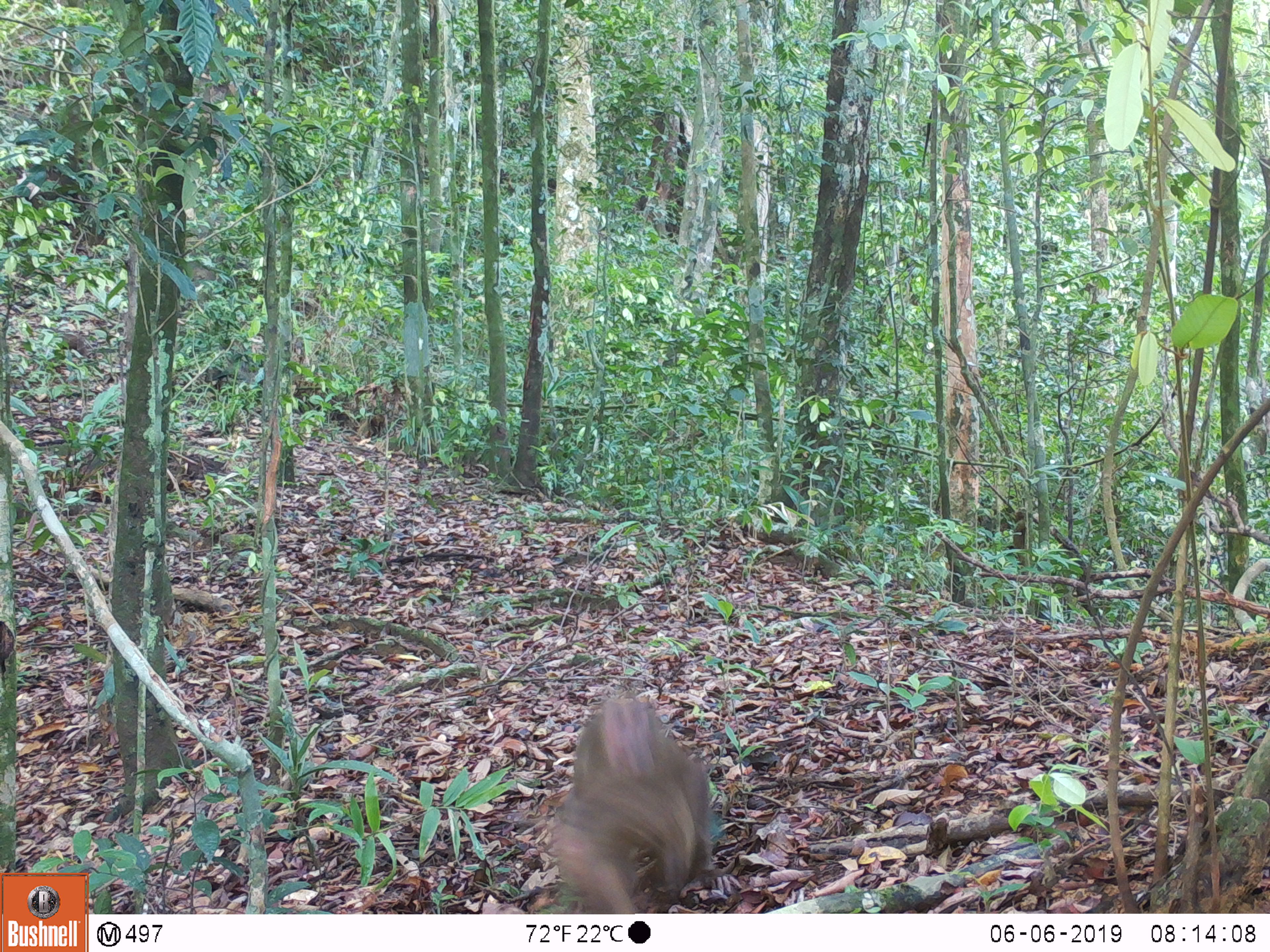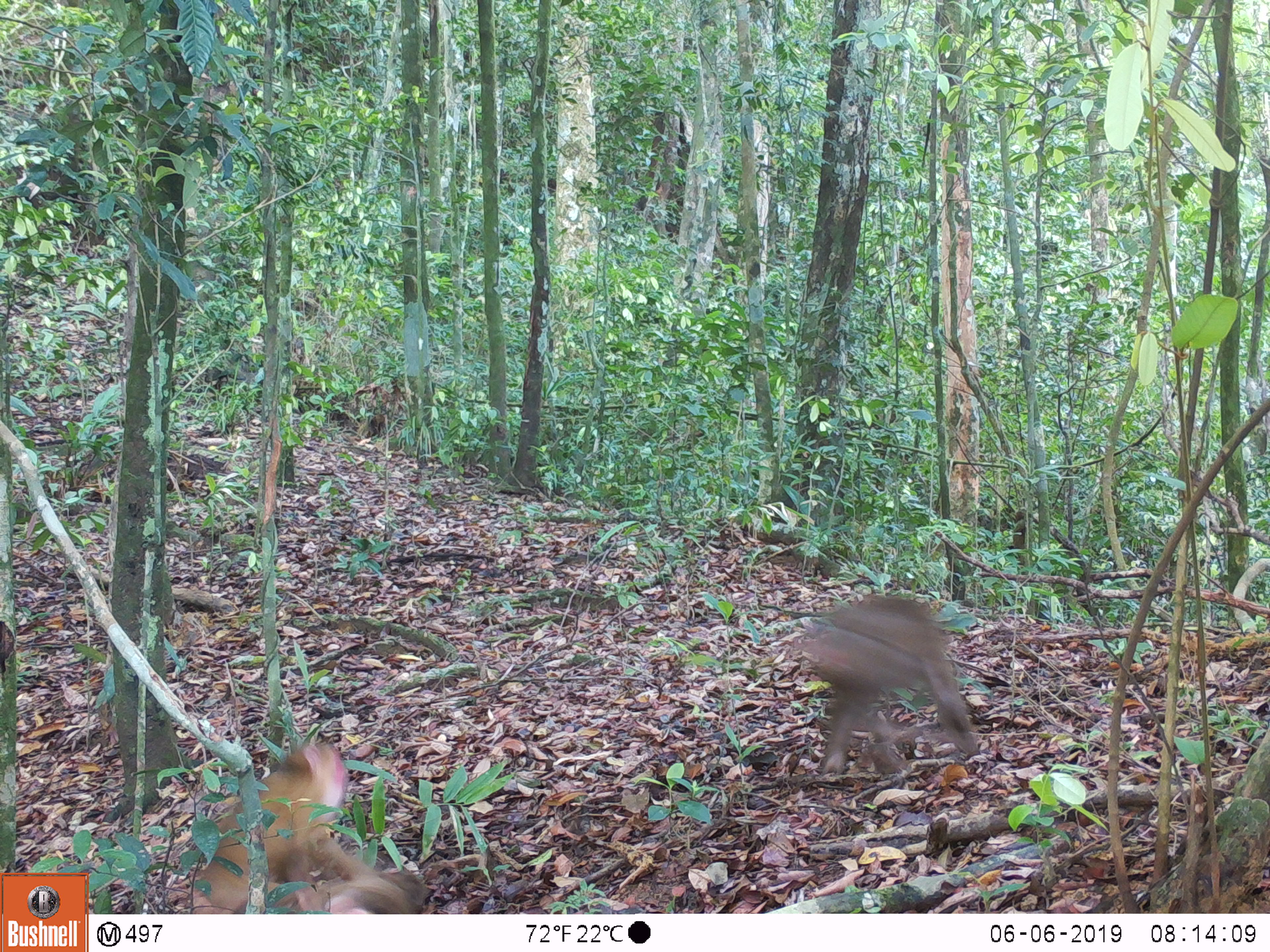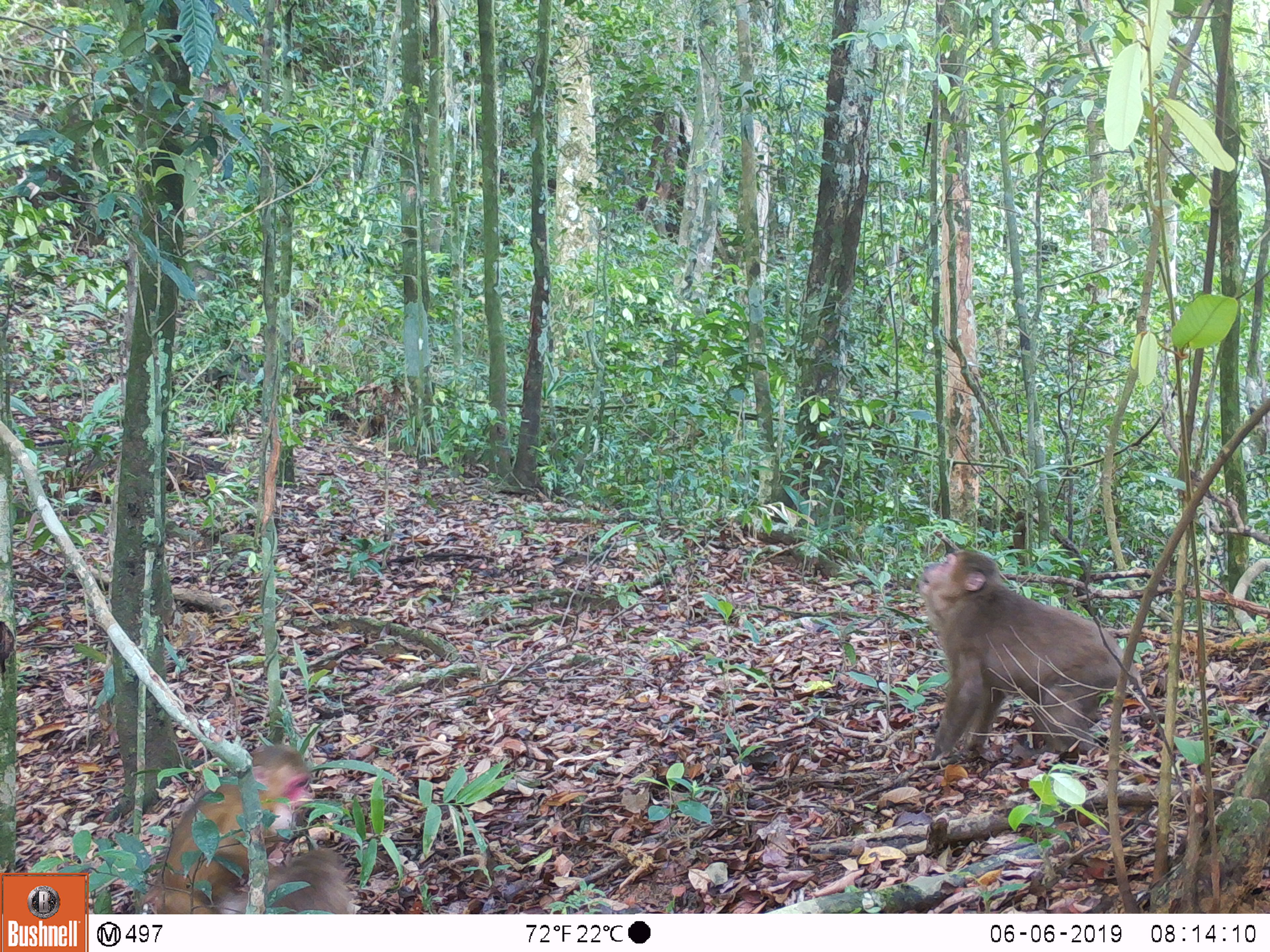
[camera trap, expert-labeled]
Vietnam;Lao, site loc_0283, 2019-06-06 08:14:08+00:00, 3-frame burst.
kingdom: Animalia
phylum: Chordata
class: Mammalia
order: Primates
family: Cercopithecidae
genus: Macaca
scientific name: Macaca arctoides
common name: stump-tailed macaque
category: stump tailed macaque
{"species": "stump tailed macaque (stump-tailed macaque) (Macaca arctoides)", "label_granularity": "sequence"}